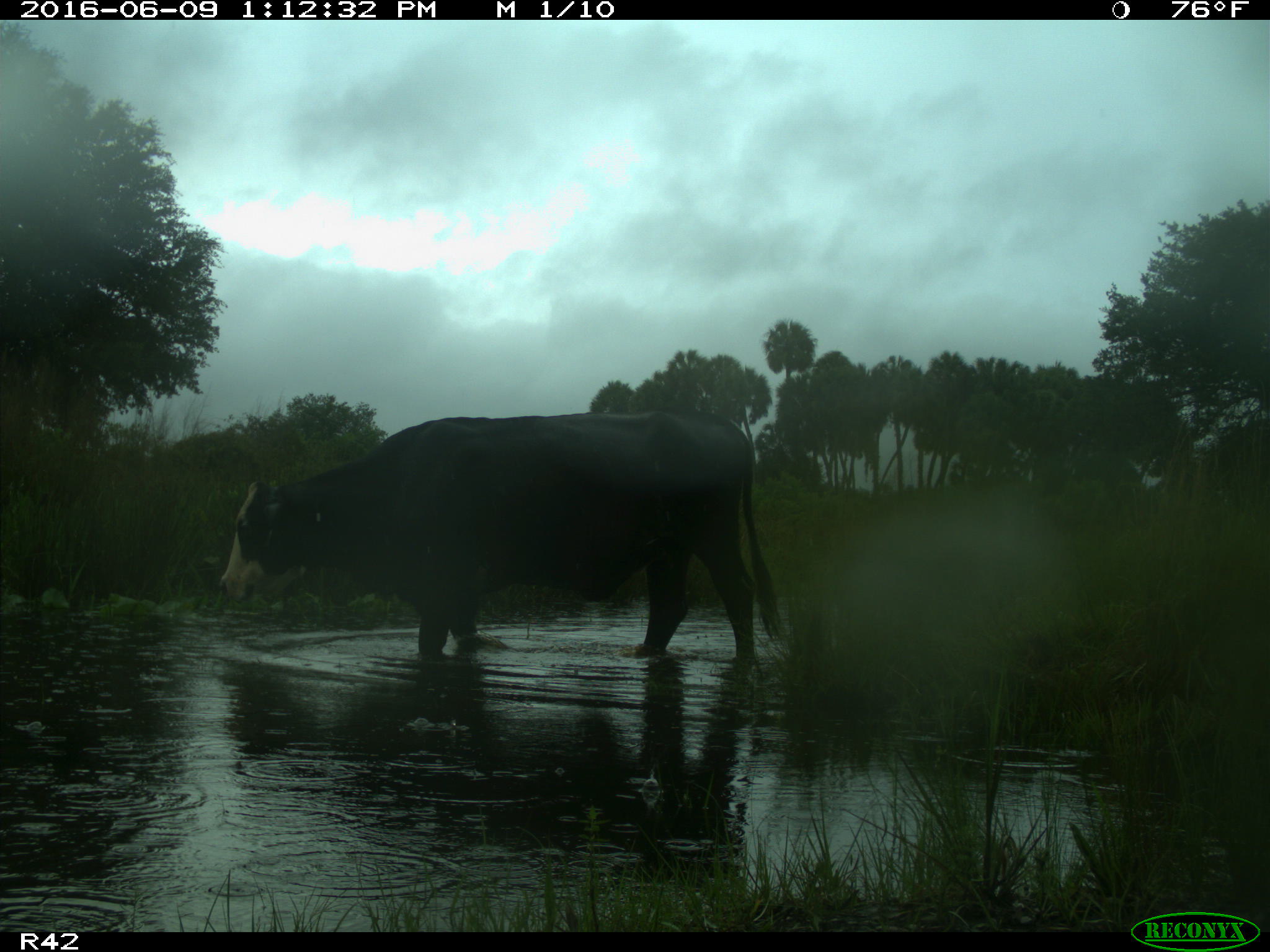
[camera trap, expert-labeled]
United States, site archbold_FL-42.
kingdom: Animalia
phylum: Chordata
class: Mammalia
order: Artiodactyla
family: Bovidae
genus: Bos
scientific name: Bos taurus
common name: domestic cow